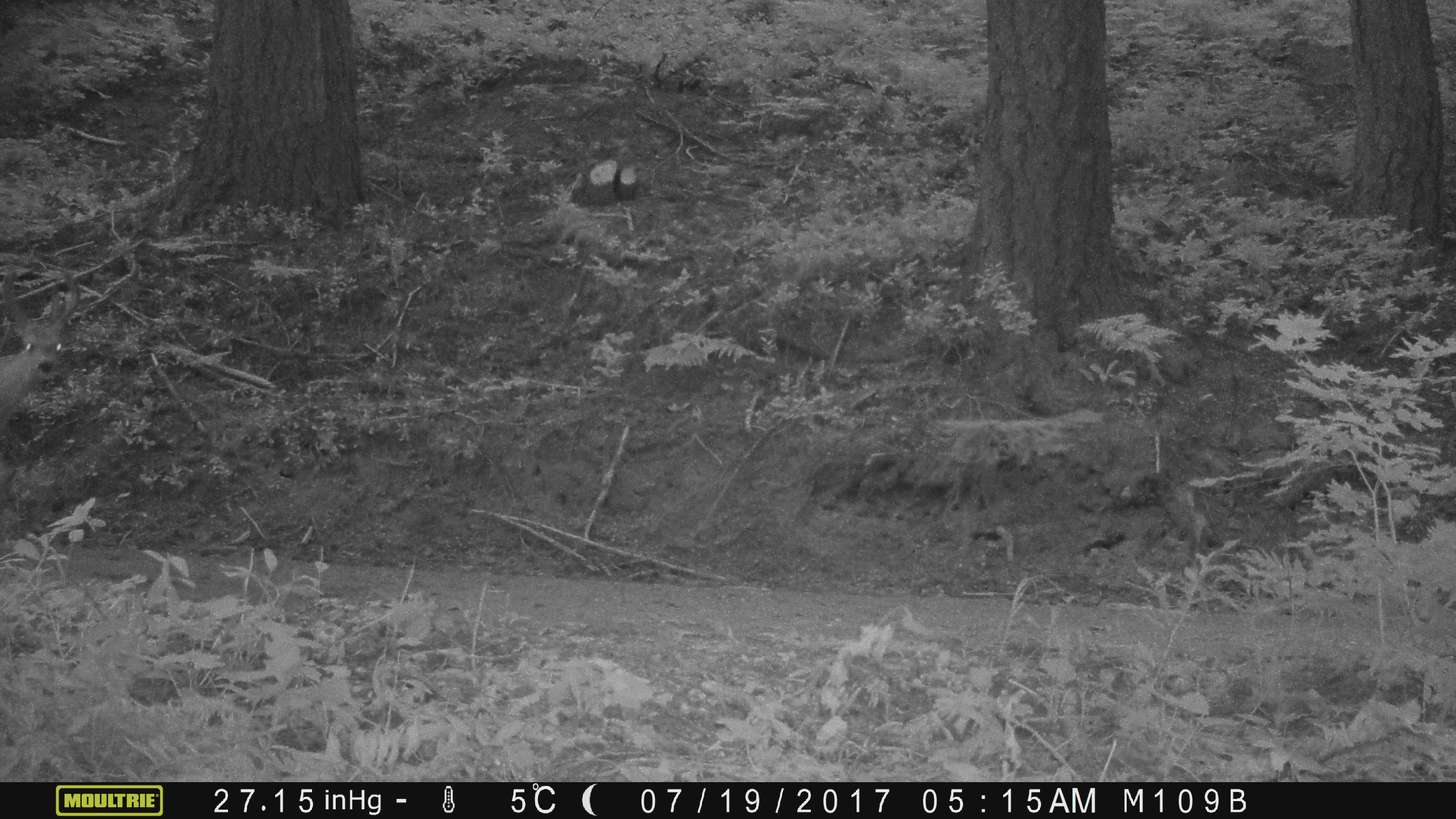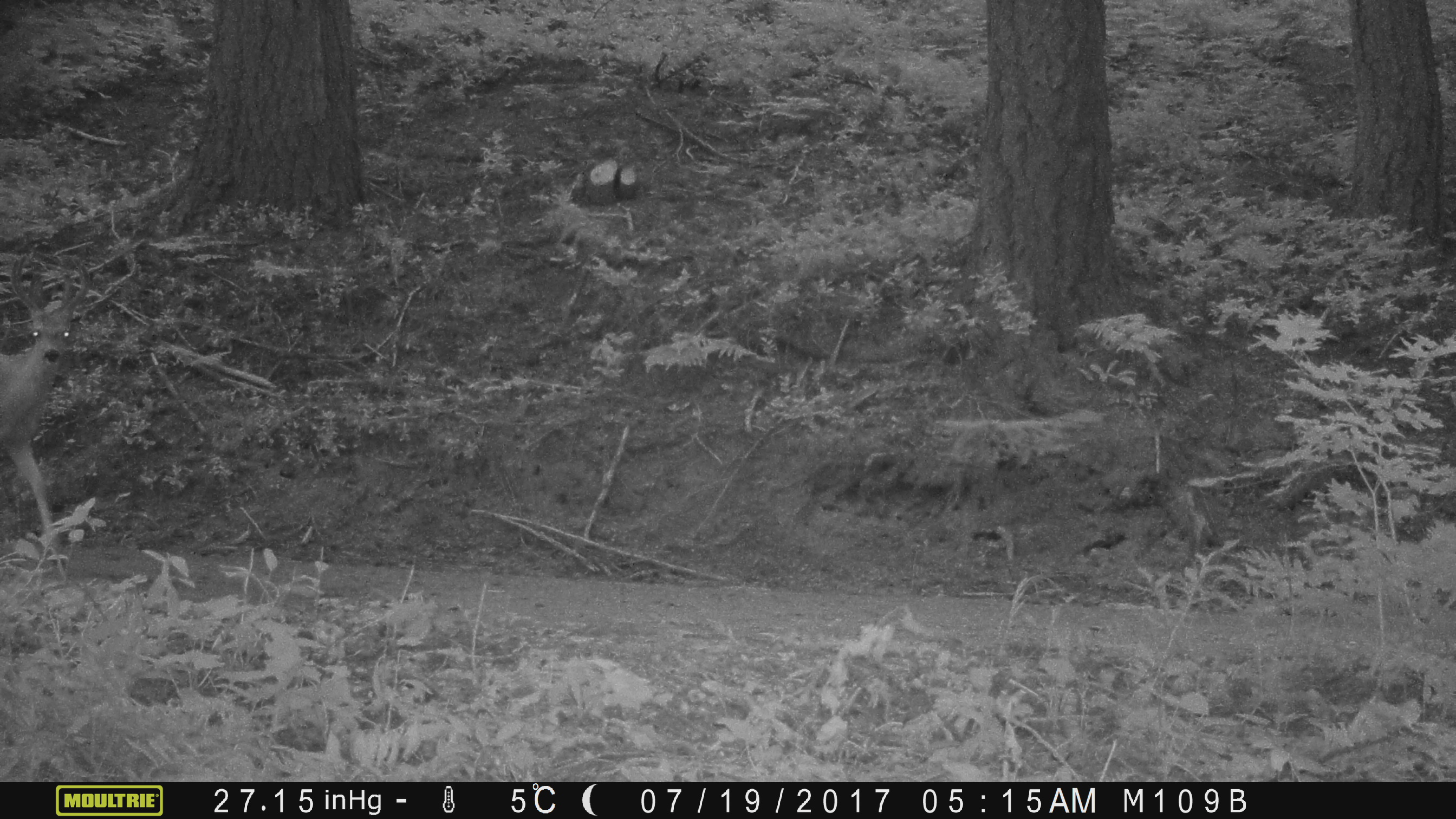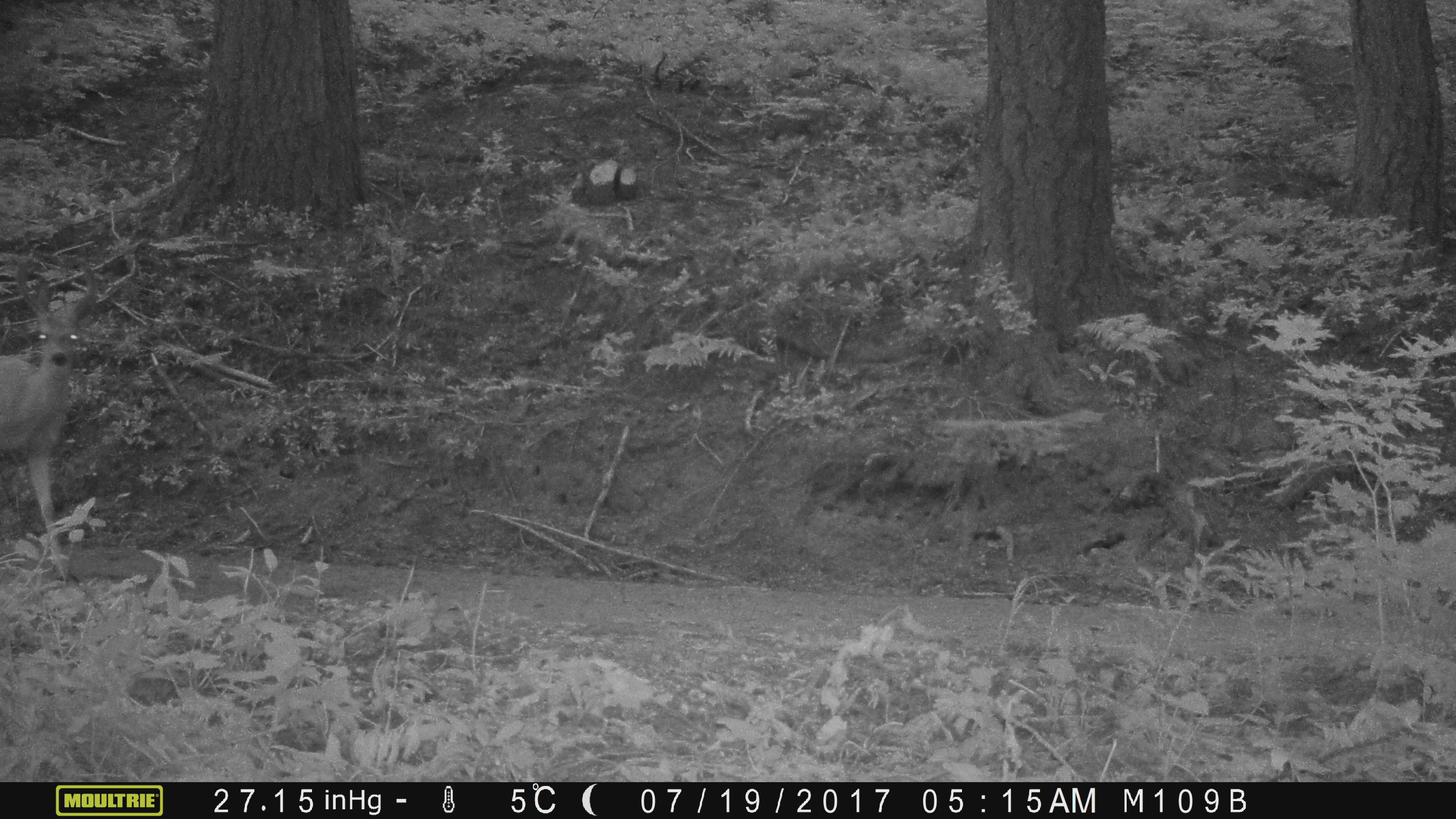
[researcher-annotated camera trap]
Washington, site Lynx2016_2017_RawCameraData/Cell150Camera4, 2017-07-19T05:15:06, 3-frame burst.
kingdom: Animalia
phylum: Chordata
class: Mammalia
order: Artiodactyla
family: Cervidae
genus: Odocoileus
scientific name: Odocoileus hemionus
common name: mule deer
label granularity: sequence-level